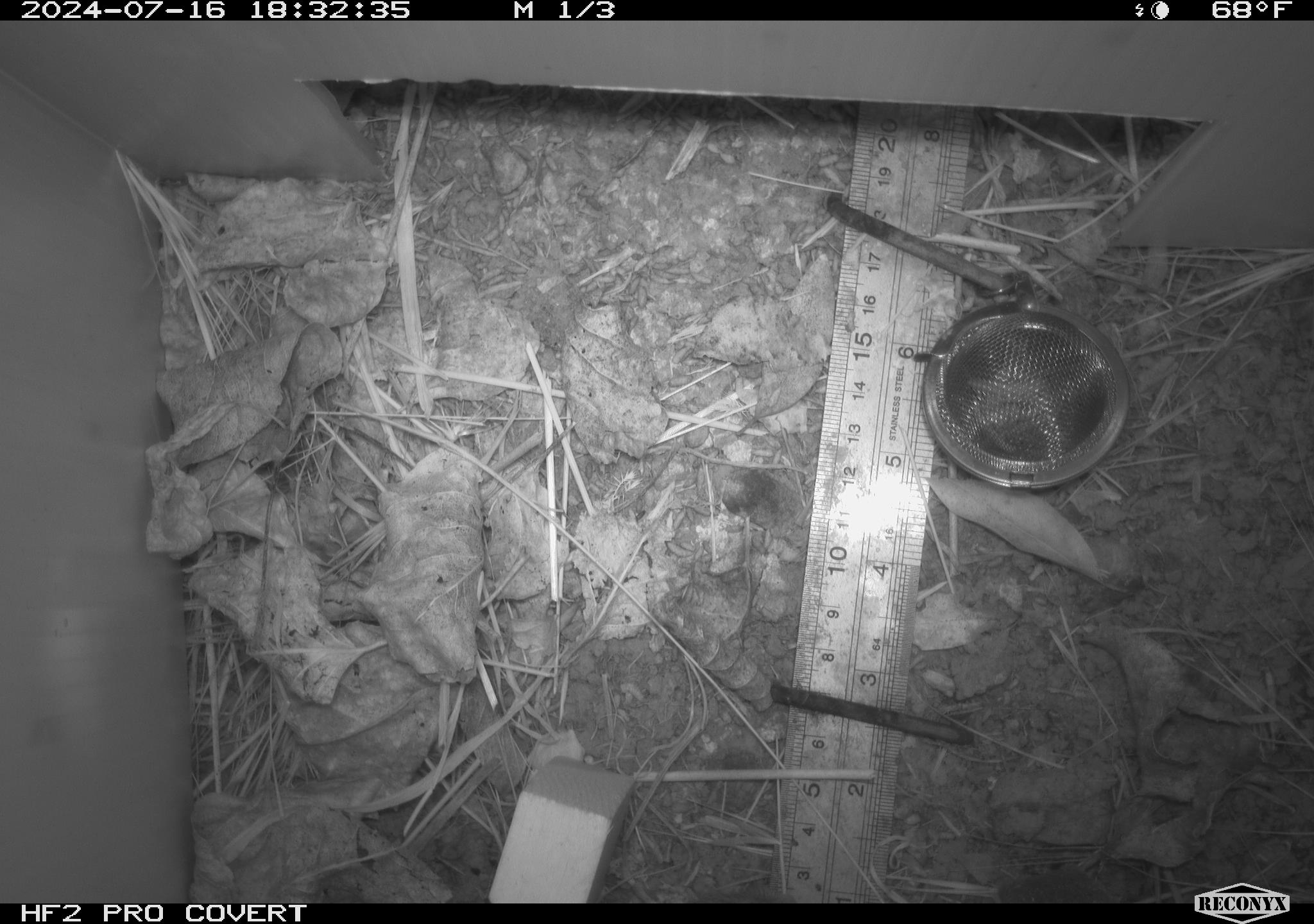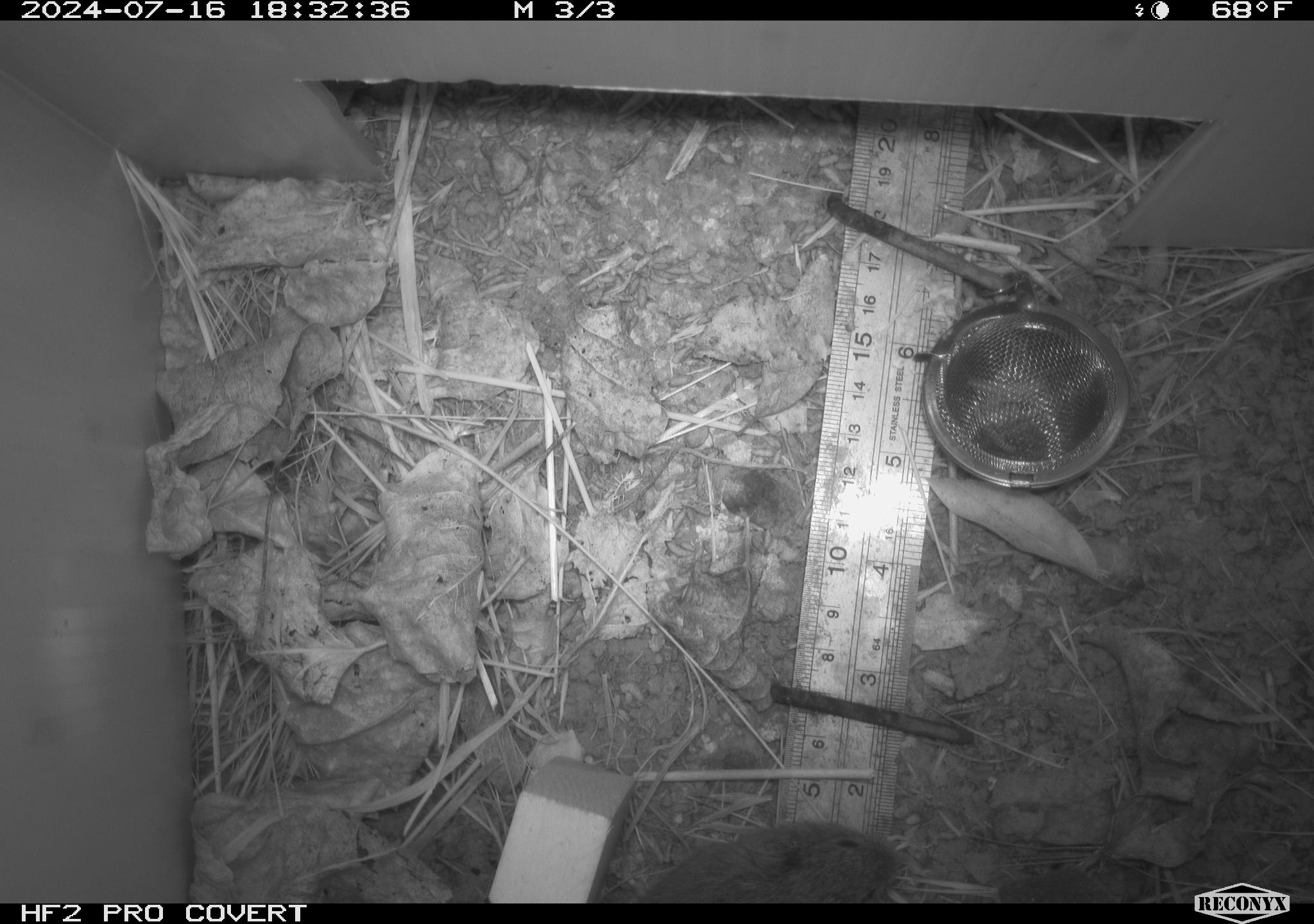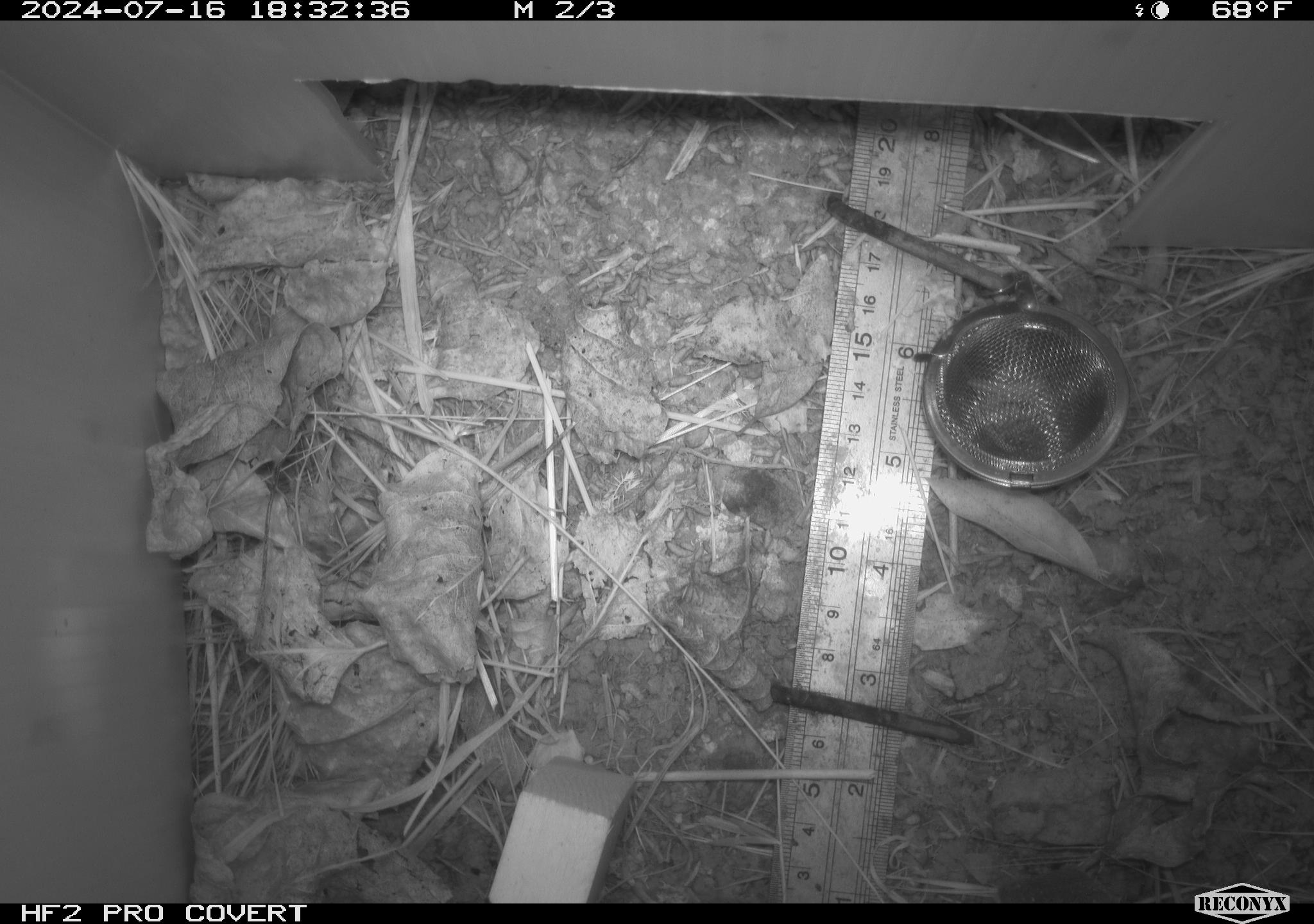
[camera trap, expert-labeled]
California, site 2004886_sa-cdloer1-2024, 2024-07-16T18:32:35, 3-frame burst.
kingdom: Animalia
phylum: Chordata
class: Mammalia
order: Rodentia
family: Cricetidae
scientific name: Arvicolinae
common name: voles, lemmings, and muskrats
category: arvicolinae subfamily